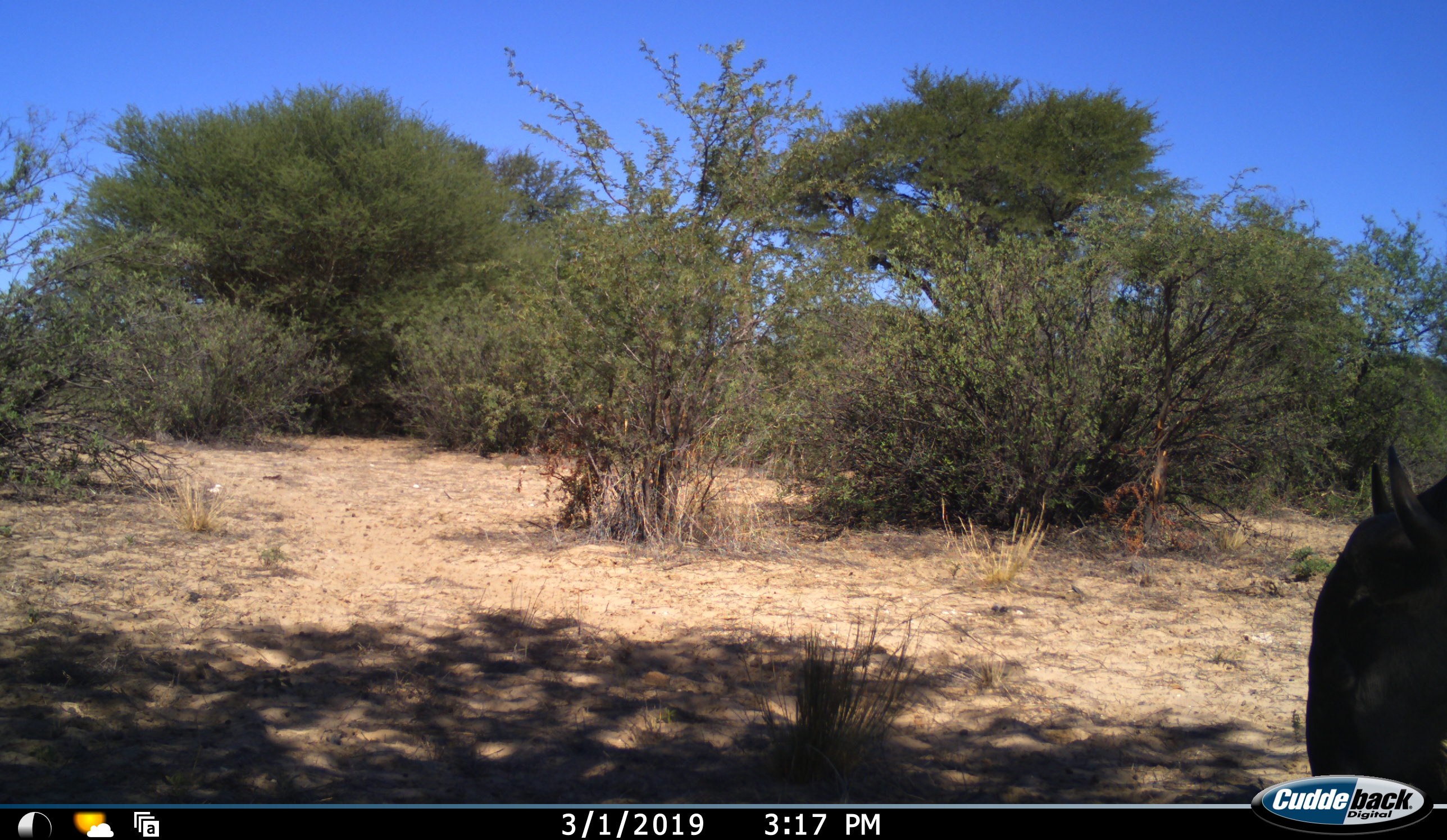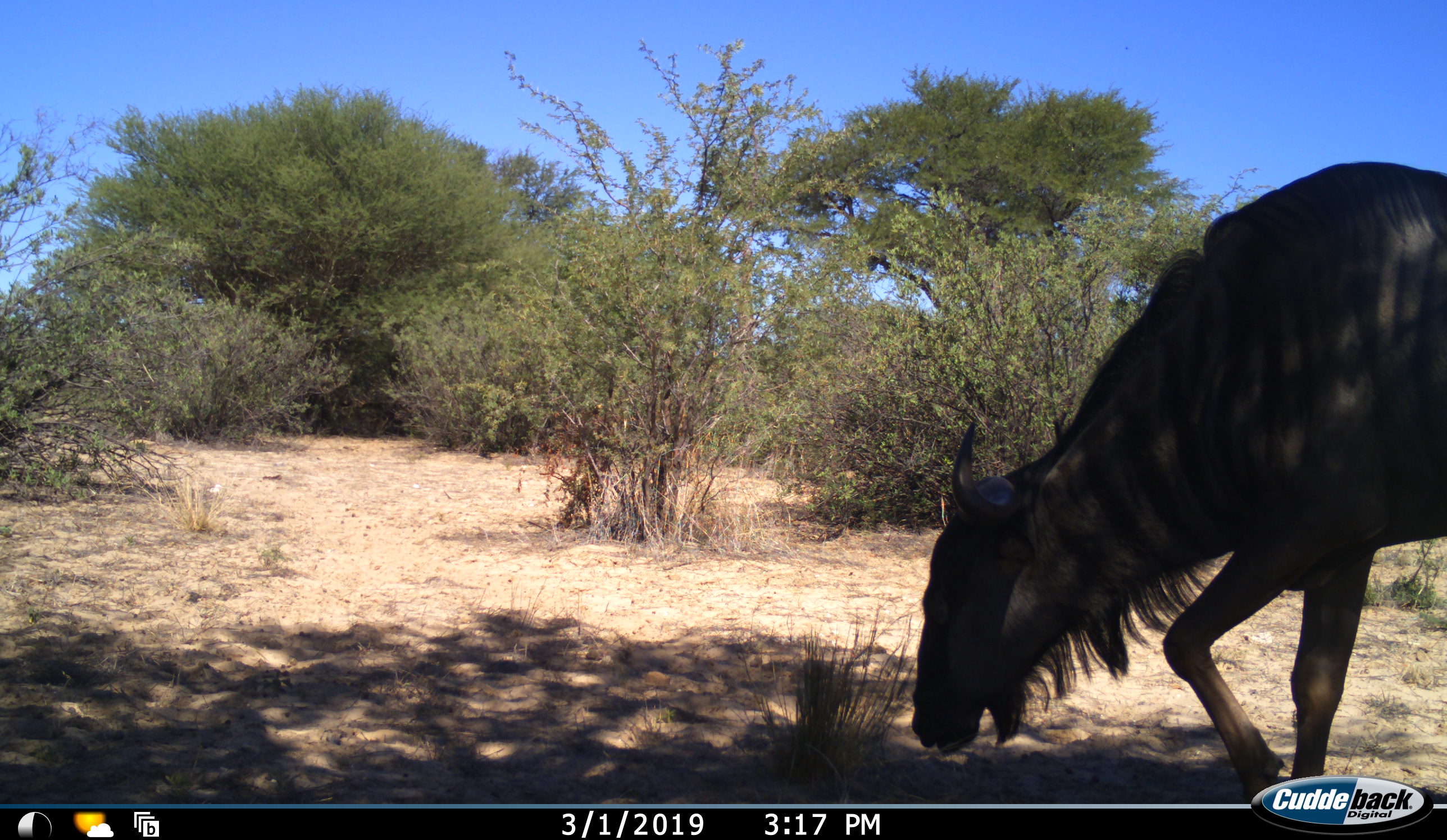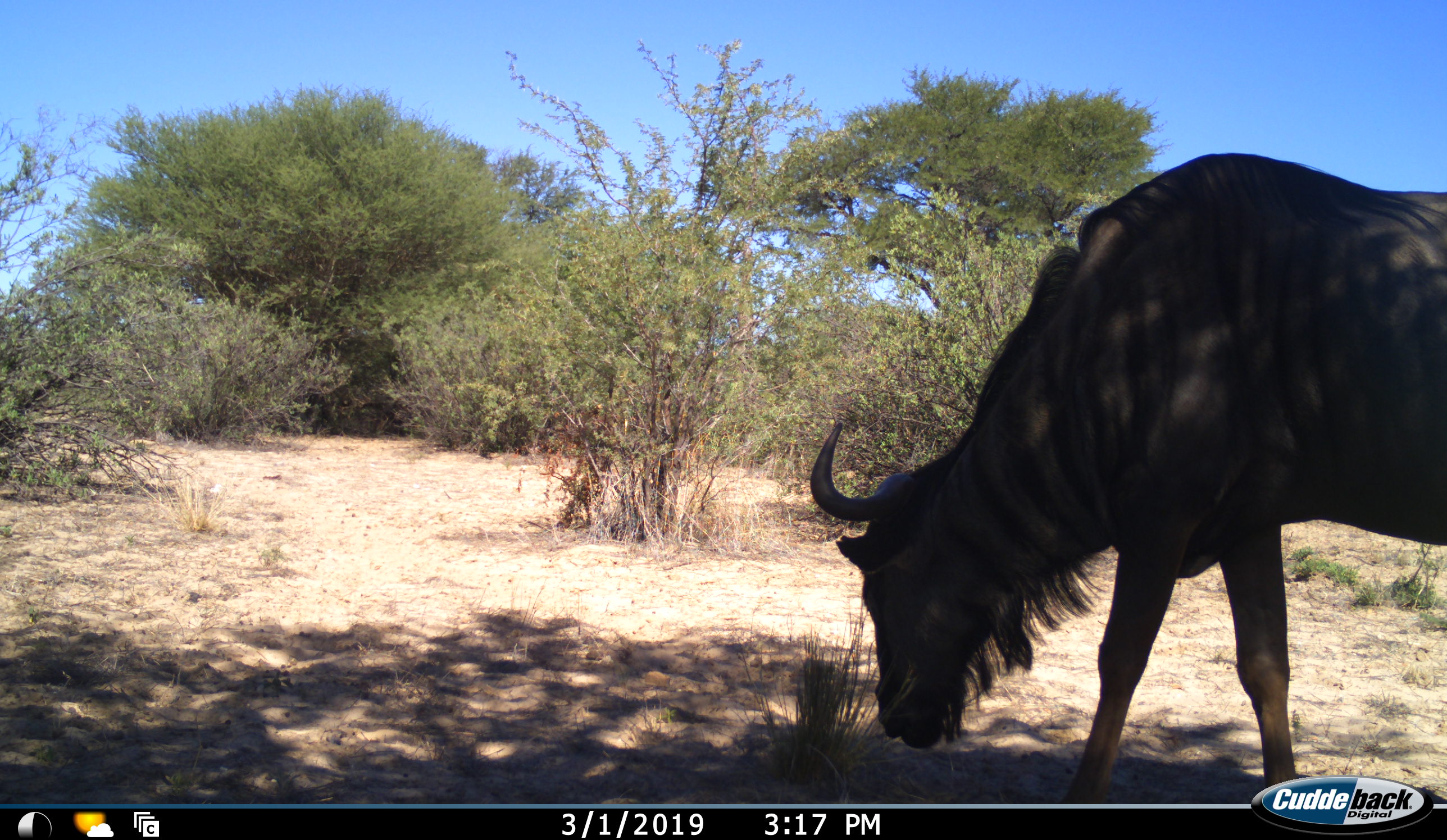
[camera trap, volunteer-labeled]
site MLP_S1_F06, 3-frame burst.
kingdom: Animalia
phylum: Chordata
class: Mammalia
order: Artiodactyla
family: Bovidae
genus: Connochaetes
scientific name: Connochaetes taurinus taurinus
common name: blue wildebeest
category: wildebeestblue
Wildebeestblue (blue wildebeest) (Connochaetes taurinus taurinus), count 1. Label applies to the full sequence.